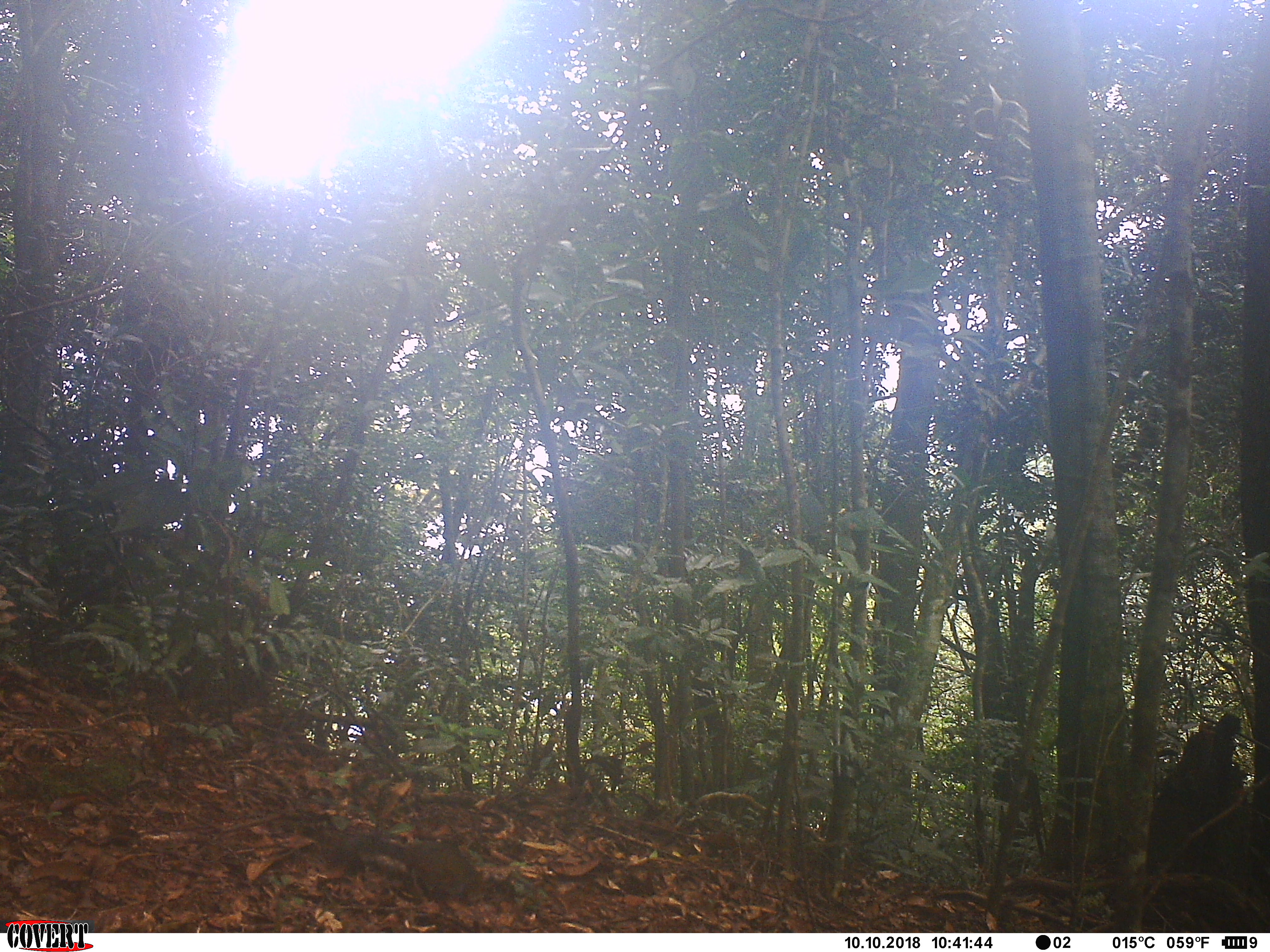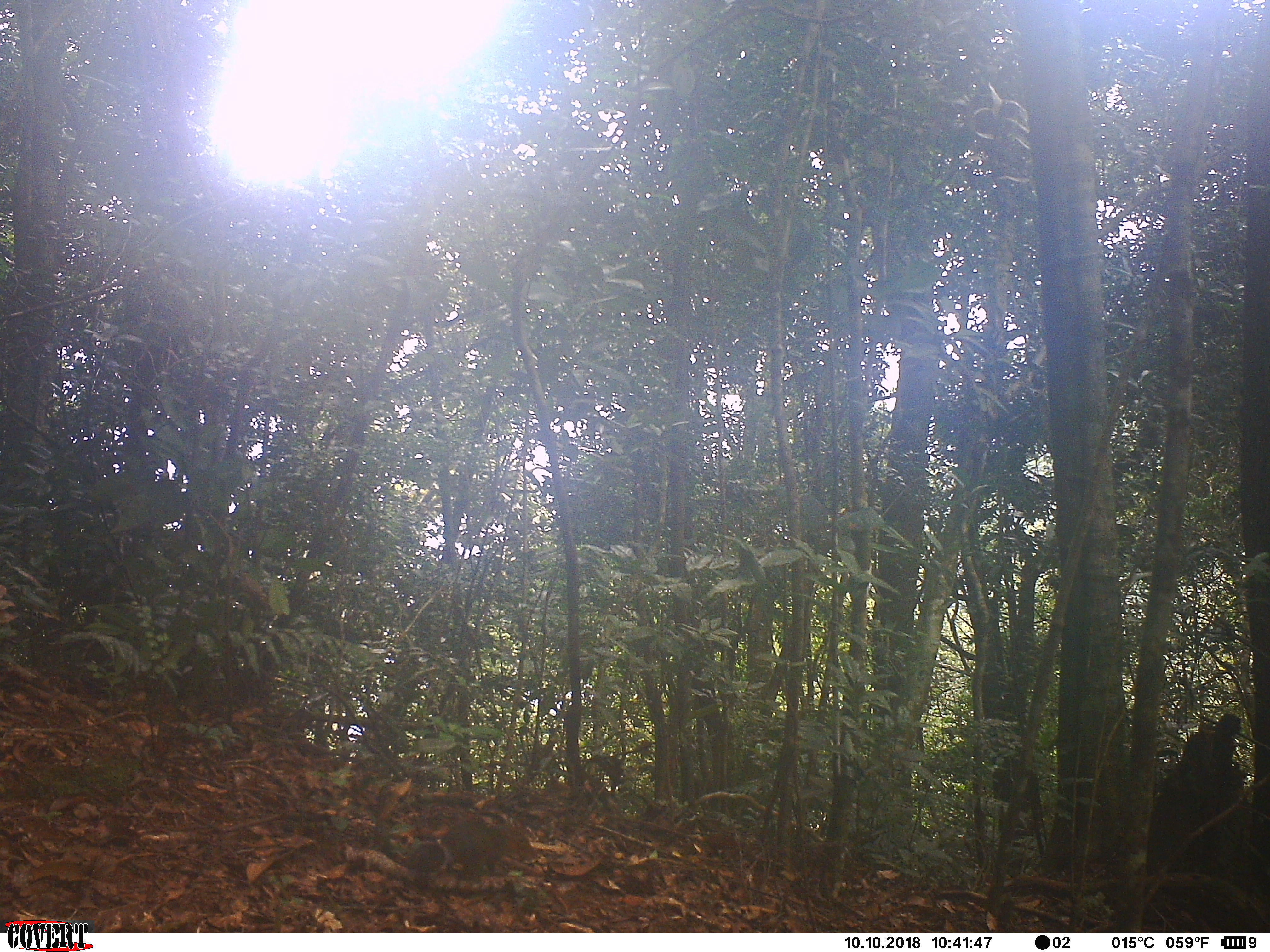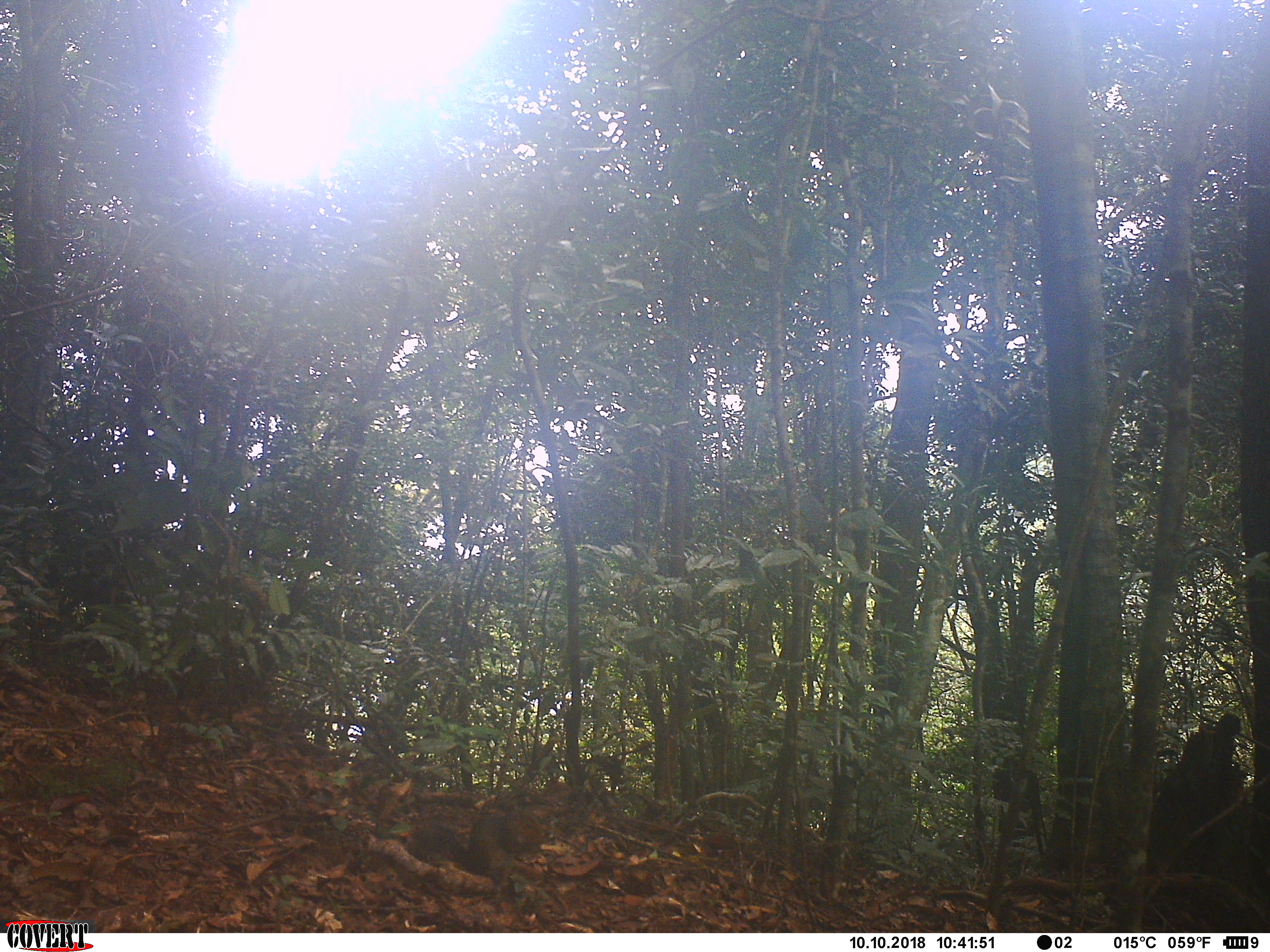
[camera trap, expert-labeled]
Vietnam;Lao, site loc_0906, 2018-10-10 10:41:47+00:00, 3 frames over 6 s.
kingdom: Animalia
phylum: Chordata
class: Mammalia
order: Rodentia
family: Sciuridae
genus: Dremomys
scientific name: Dremomys rufigenis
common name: red-cheeked squirrel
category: red cheeked squirrel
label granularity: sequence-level